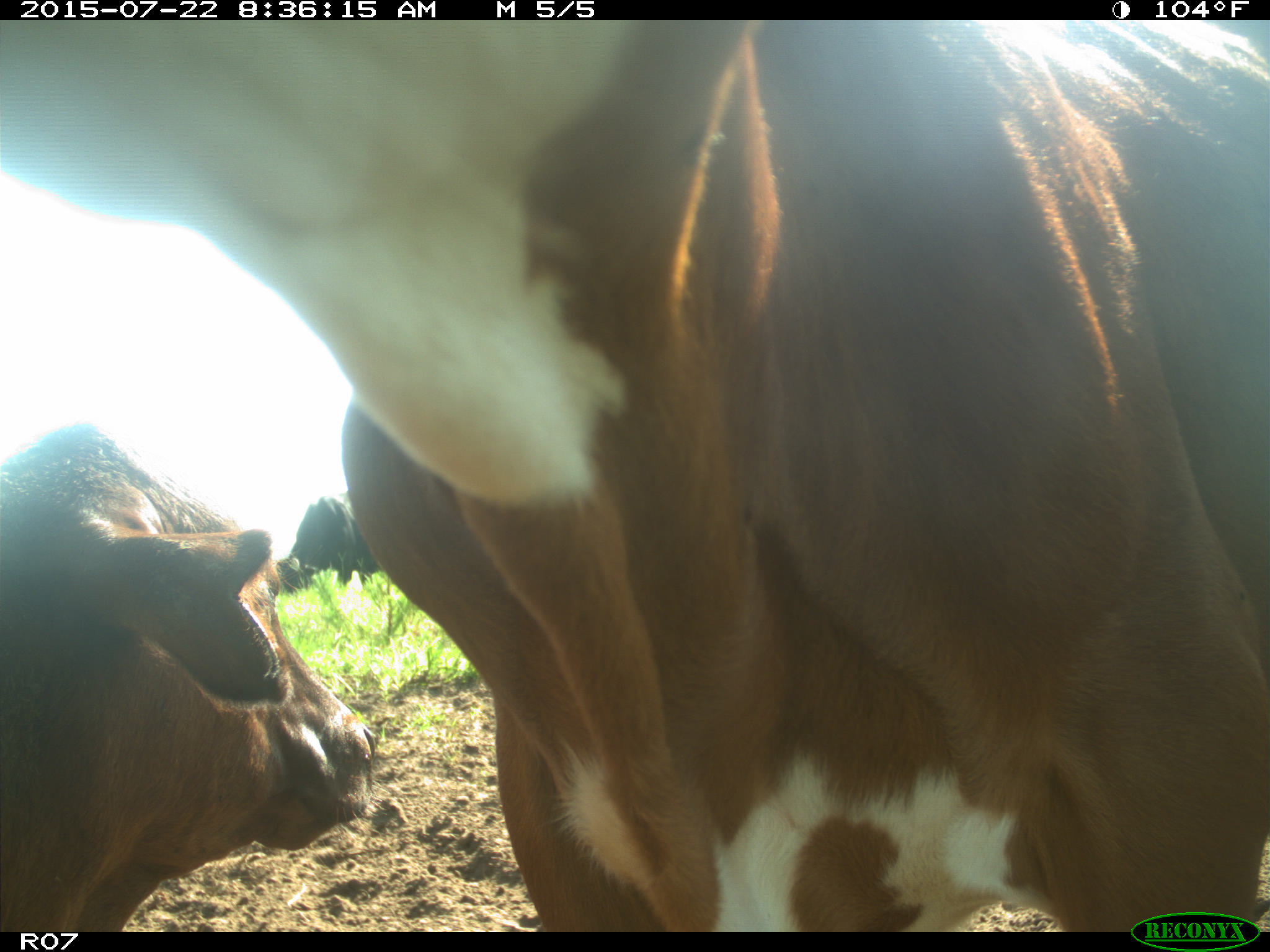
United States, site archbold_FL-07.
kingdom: Animalia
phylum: Chordata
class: Mammalia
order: Artiodactyla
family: Bovidae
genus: Bos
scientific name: Bos taurus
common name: domestic cow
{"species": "Bos taurus (domestic cow)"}